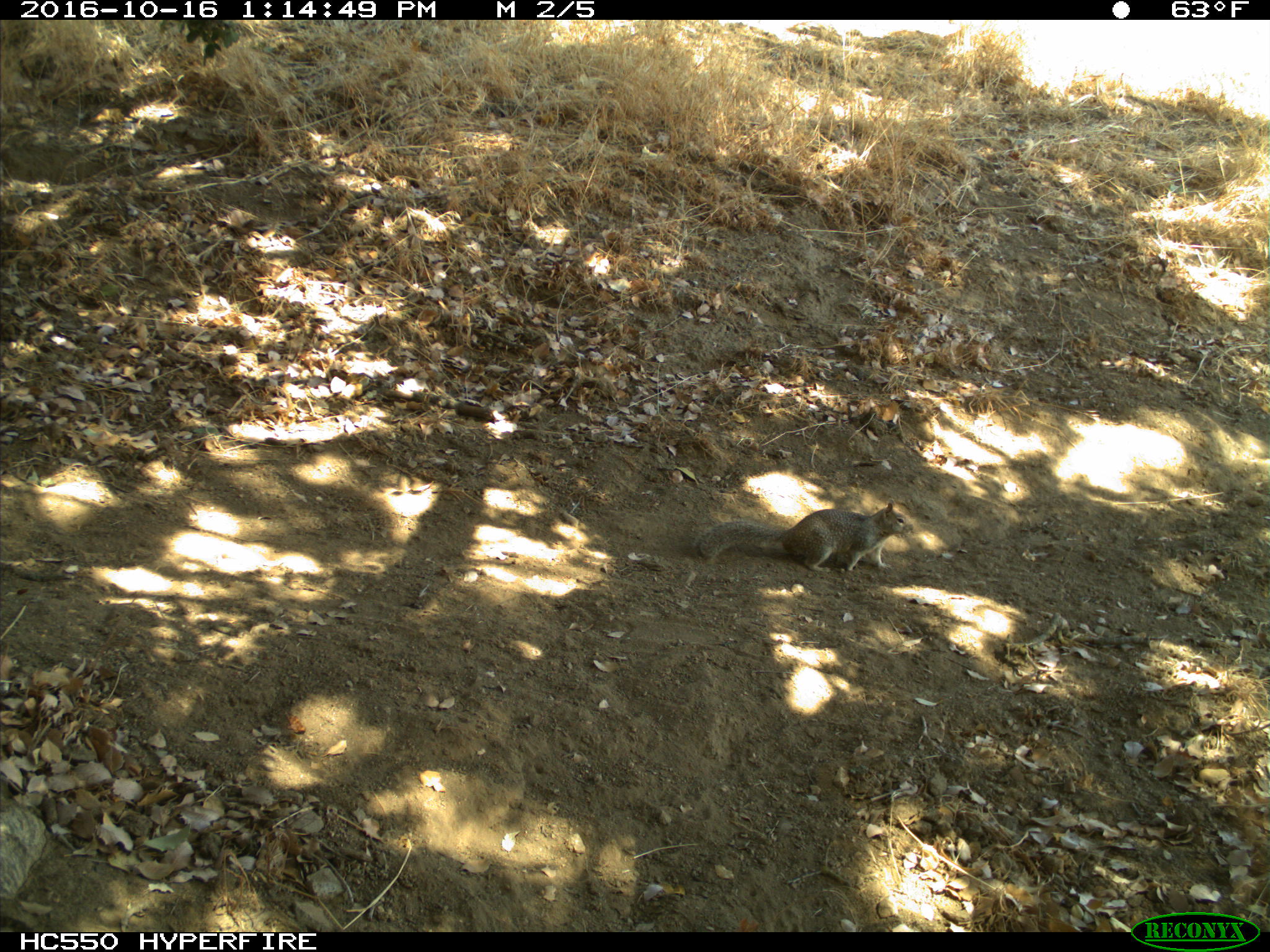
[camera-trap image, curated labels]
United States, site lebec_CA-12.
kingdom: Animalia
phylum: Chordata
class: Mammalia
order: Rodentia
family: Sciuridae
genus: Otospermophilus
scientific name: Otospermophilus beecheyi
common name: california ground squirrel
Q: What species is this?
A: Otospermophilus beecheyi (california ground squirrel).